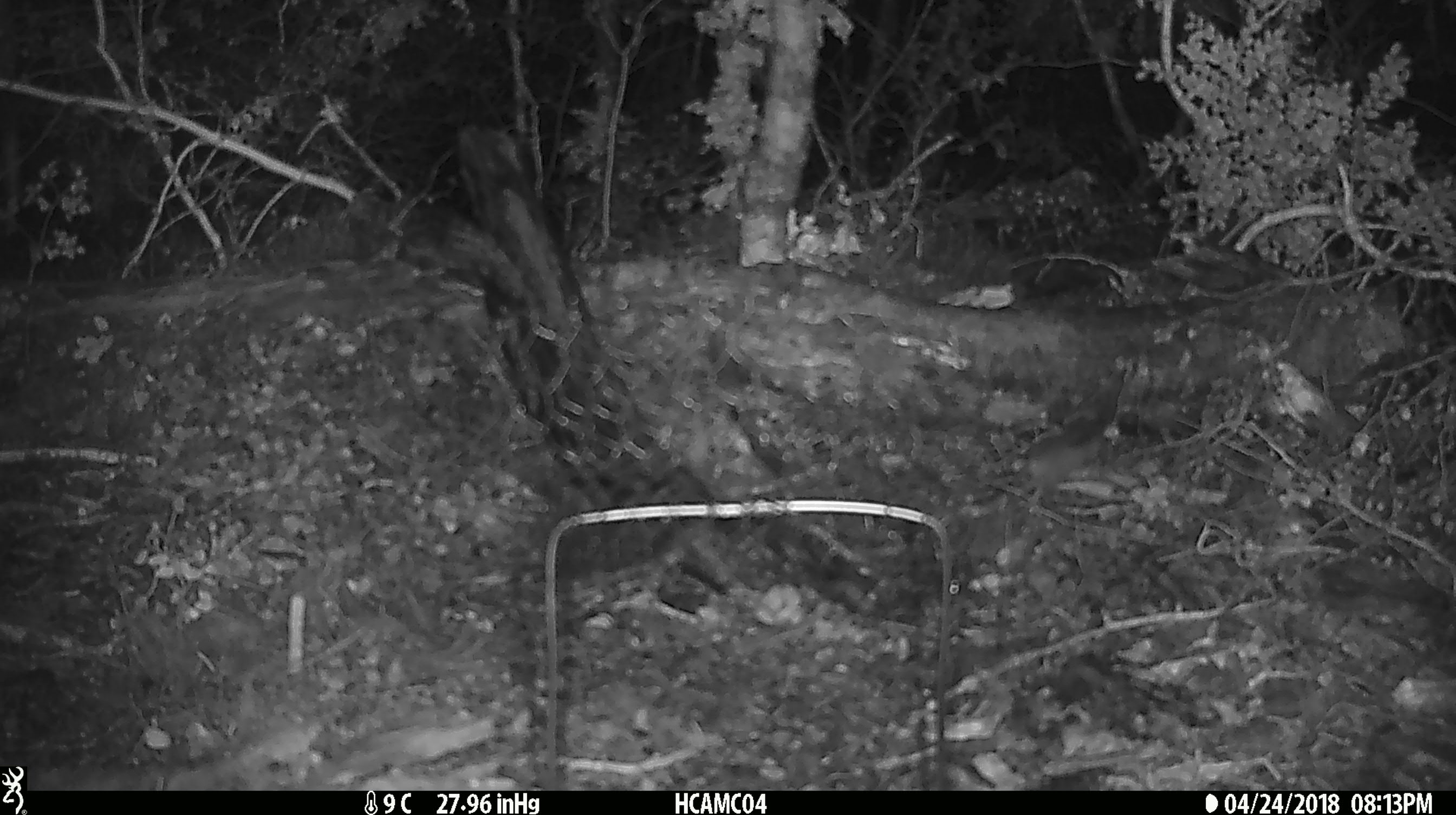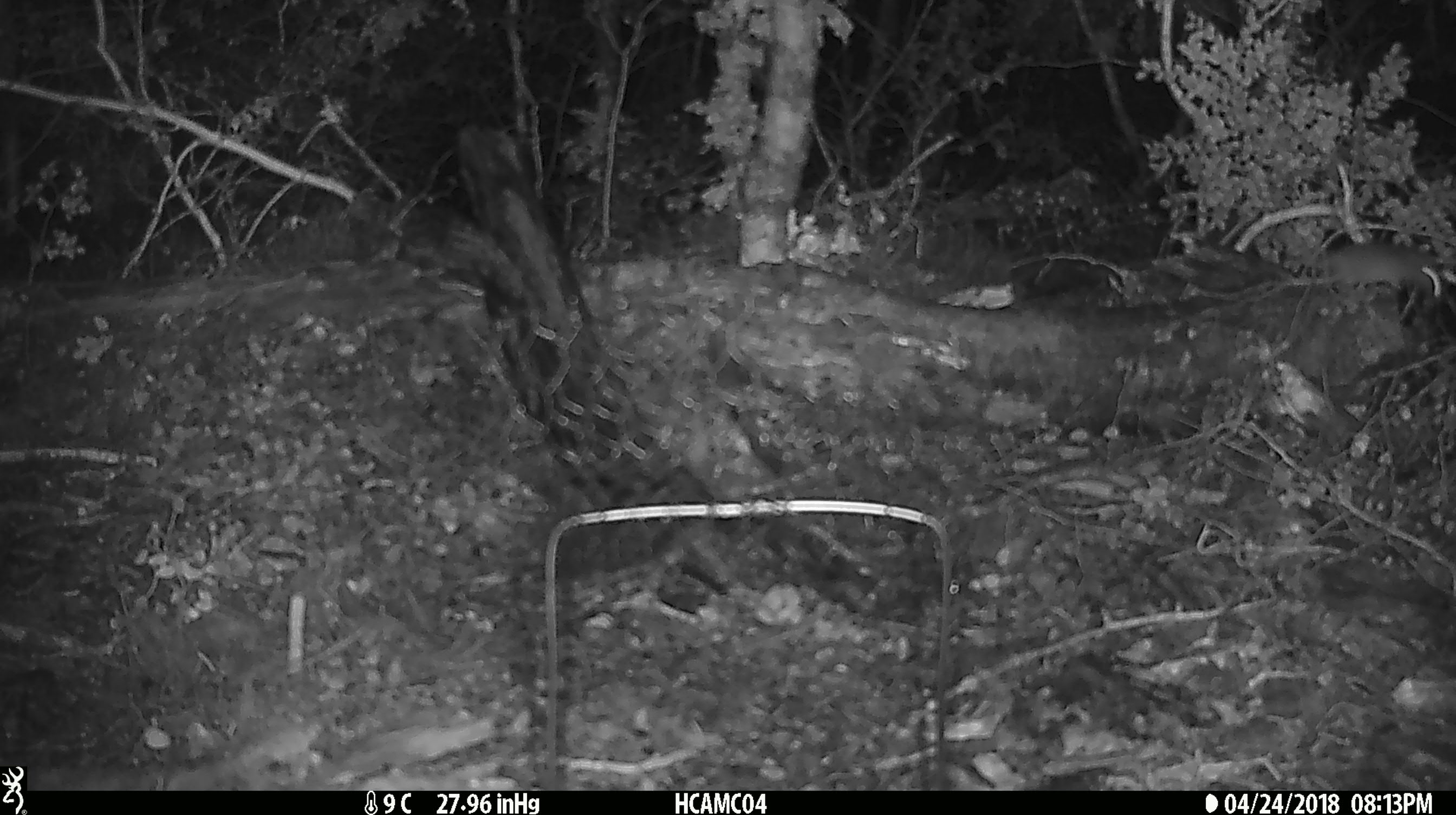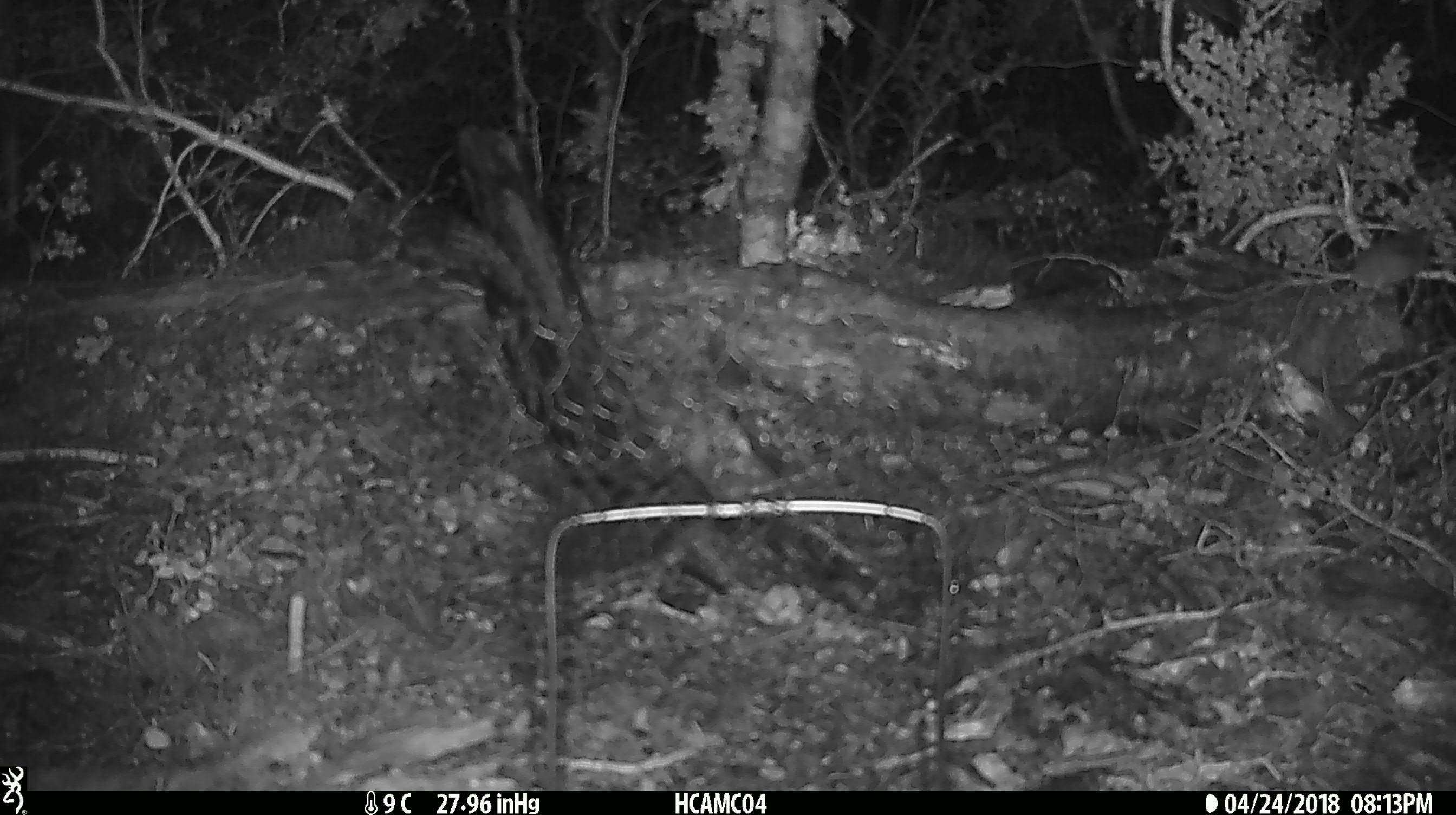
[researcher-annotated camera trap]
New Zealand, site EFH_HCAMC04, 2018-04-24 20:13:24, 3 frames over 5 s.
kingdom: Animalia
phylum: Chordata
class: Mammalia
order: Rodentia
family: Muridae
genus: Mus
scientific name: Mus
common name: mouse